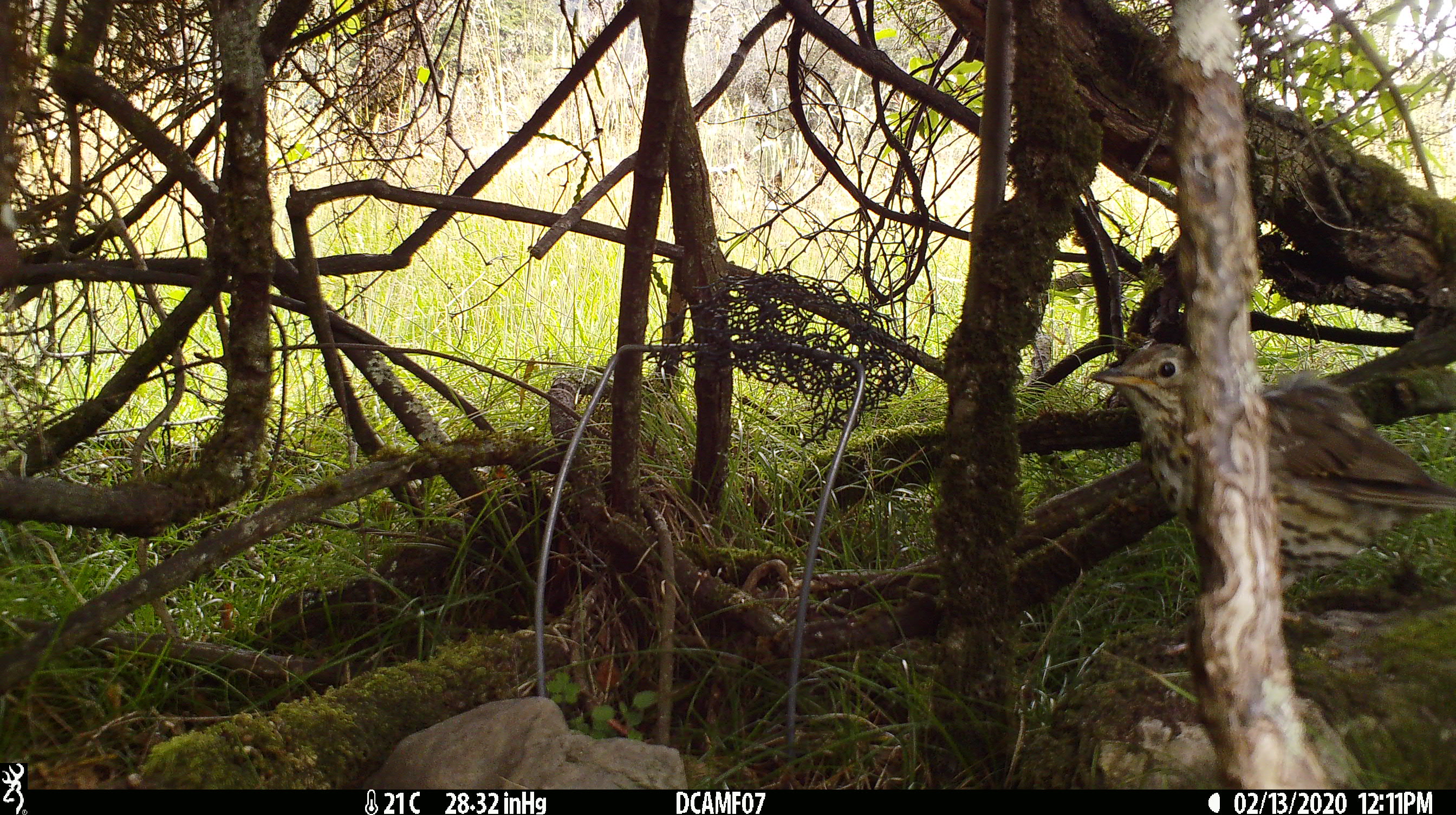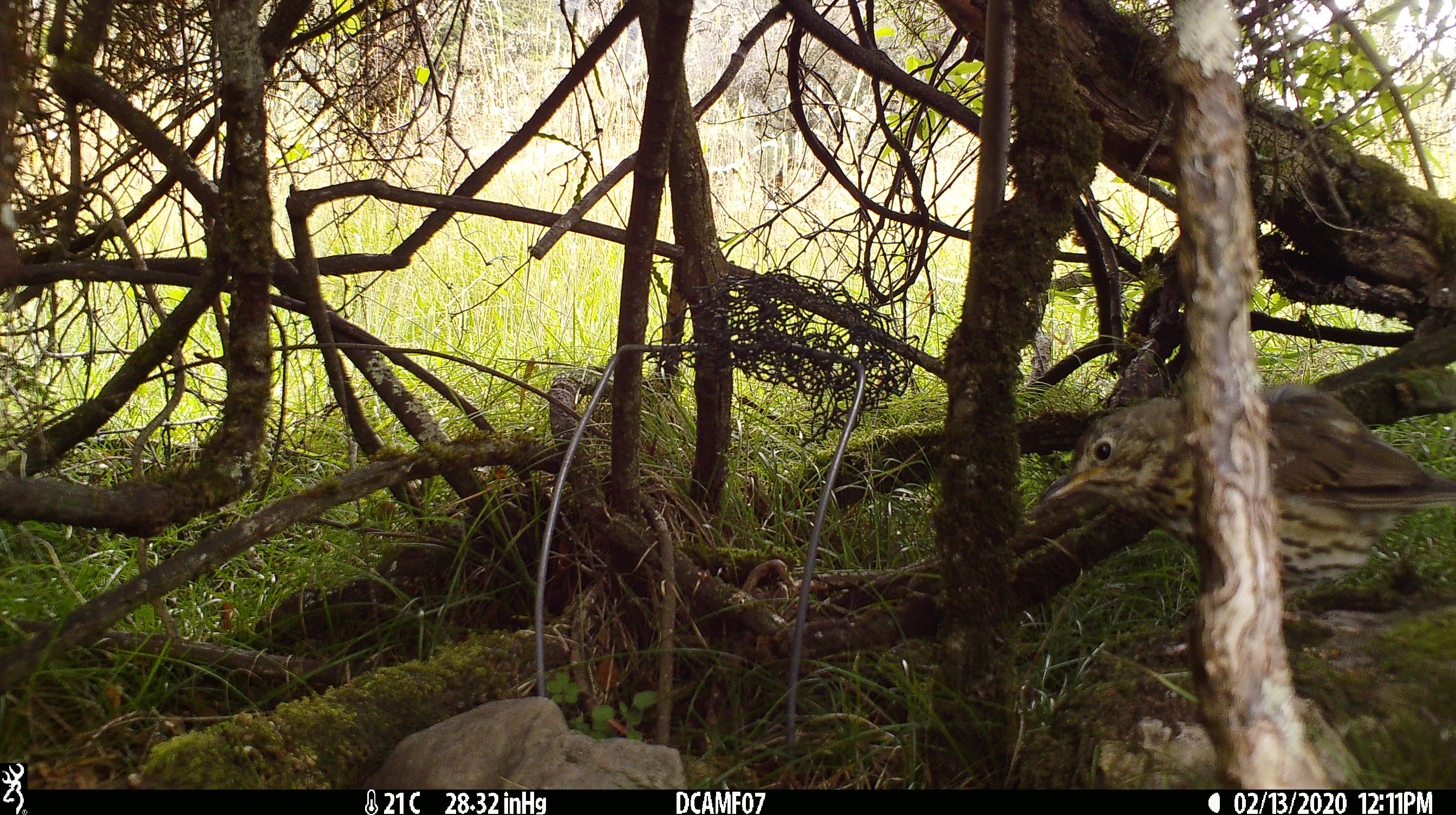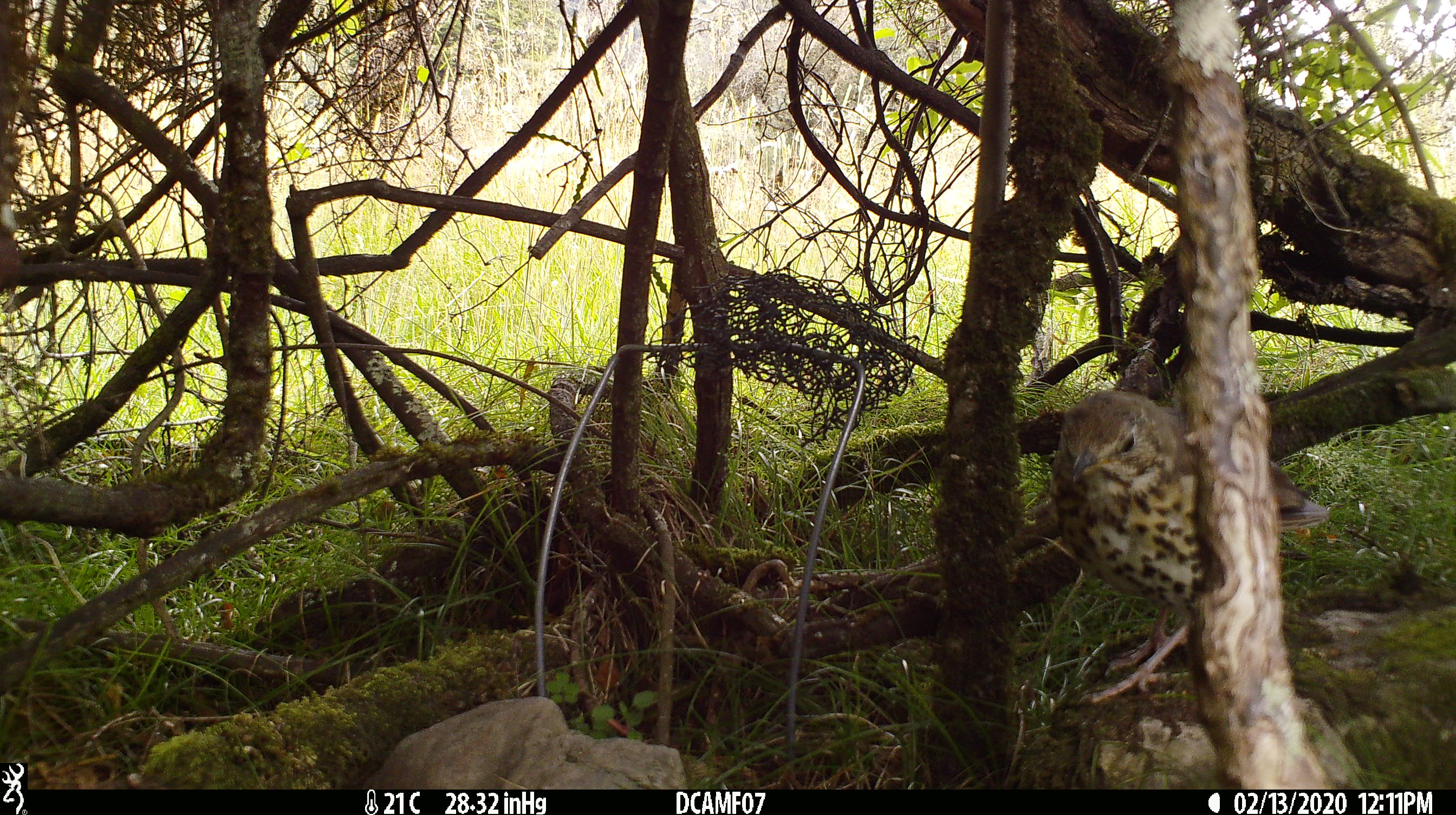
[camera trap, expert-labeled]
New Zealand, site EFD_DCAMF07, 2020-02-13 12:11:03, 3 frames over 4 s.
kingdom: Animalia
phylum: Chordata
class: Aves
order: Passeriformes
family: Turdidae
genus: Turdus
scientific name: Turdus philomelos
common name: song thrush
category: thrush